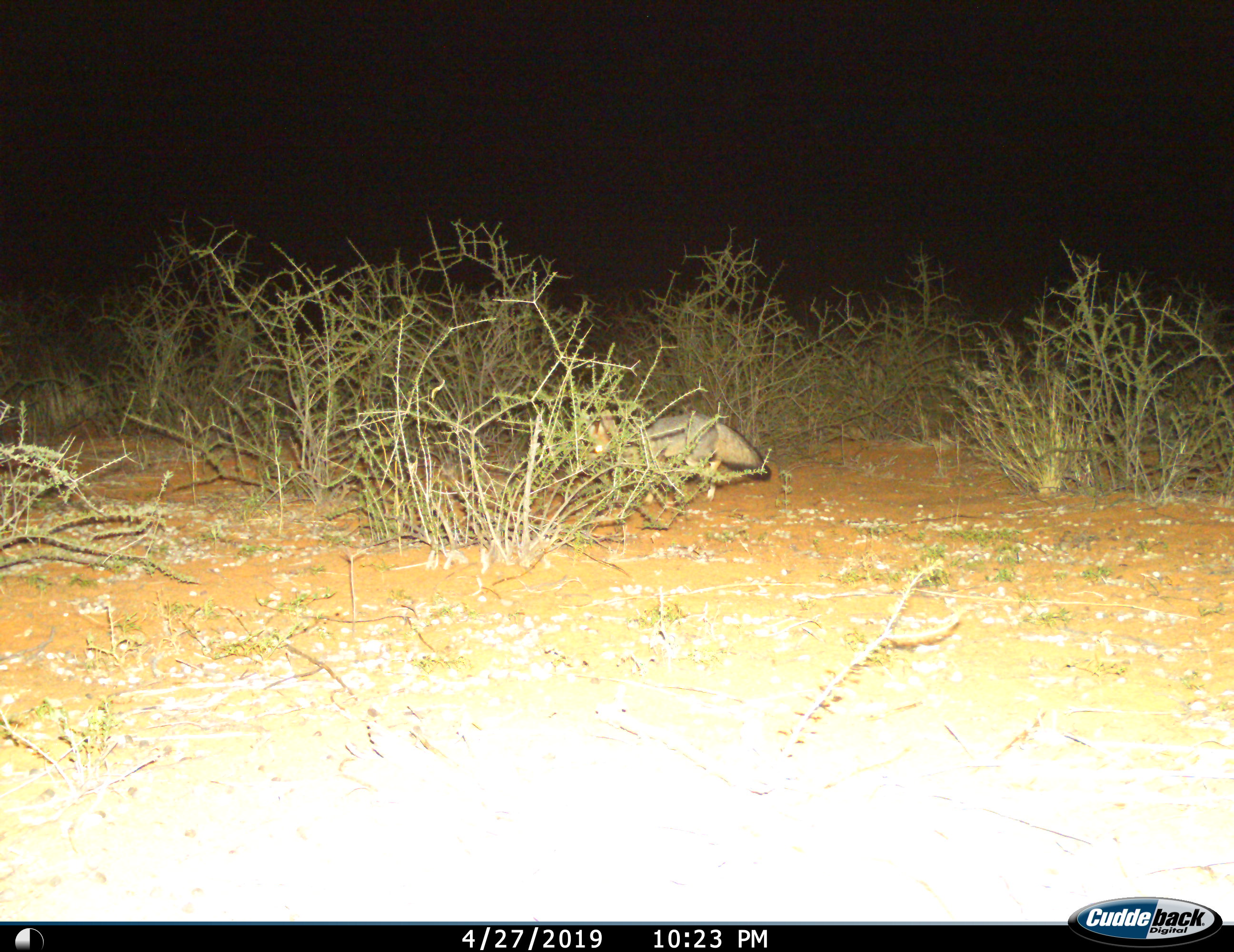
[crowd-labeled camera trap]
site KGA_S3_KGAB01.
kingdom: Animalia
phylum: Chordata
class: Mammalia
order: Carnivora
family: Canidae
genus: Vulpes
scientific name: Vulpes chama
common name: cape fox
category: foxcape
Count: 1.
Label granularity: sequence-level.